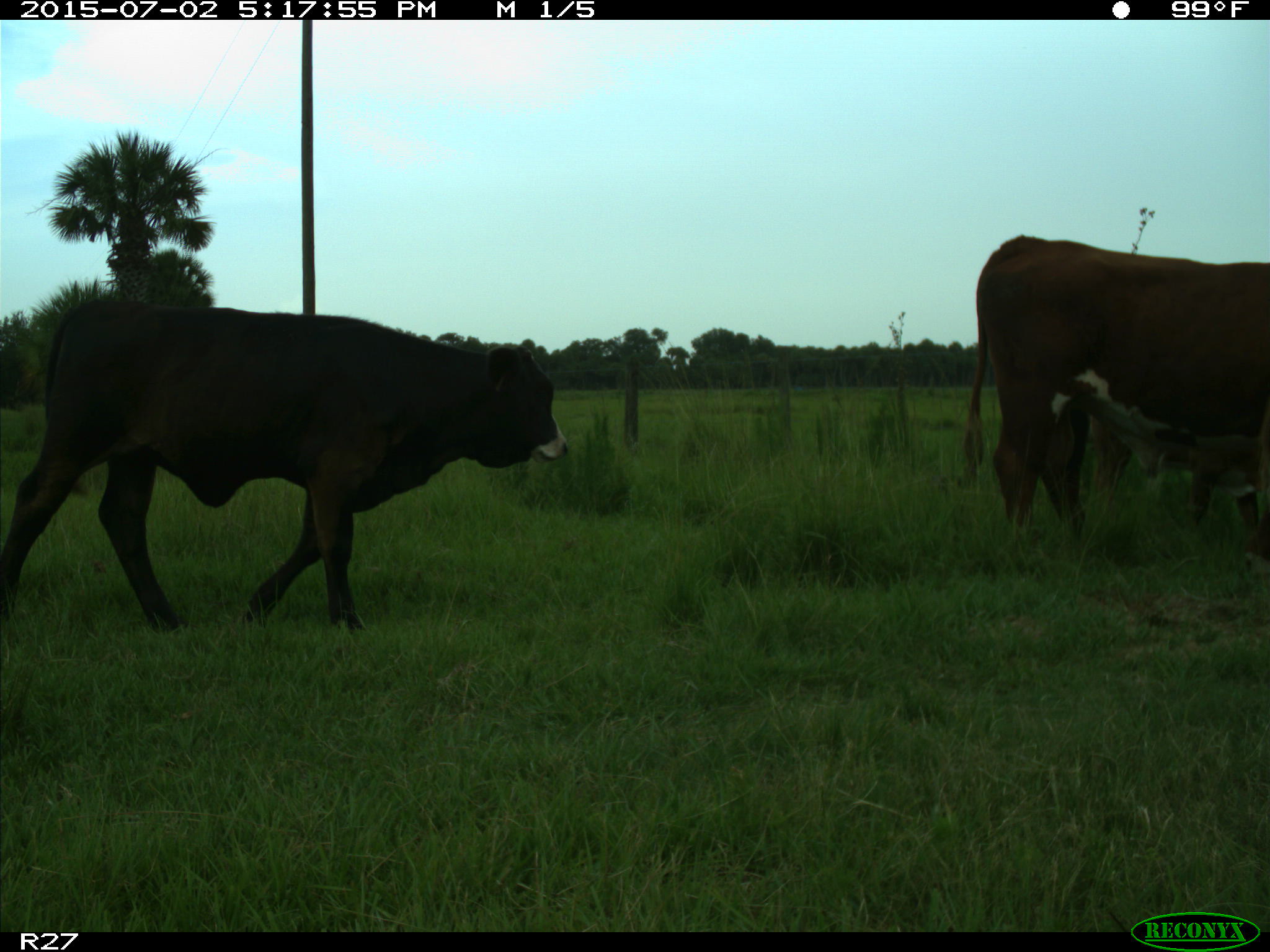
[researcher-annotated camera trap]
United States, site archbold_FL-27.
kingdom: Animalia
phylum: Chordata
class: Mammalia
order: Artiodactyla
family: Bovidae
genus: Bos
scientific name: Bos taurus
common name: domestic cow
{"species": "Bos taurus (domestic cow)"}